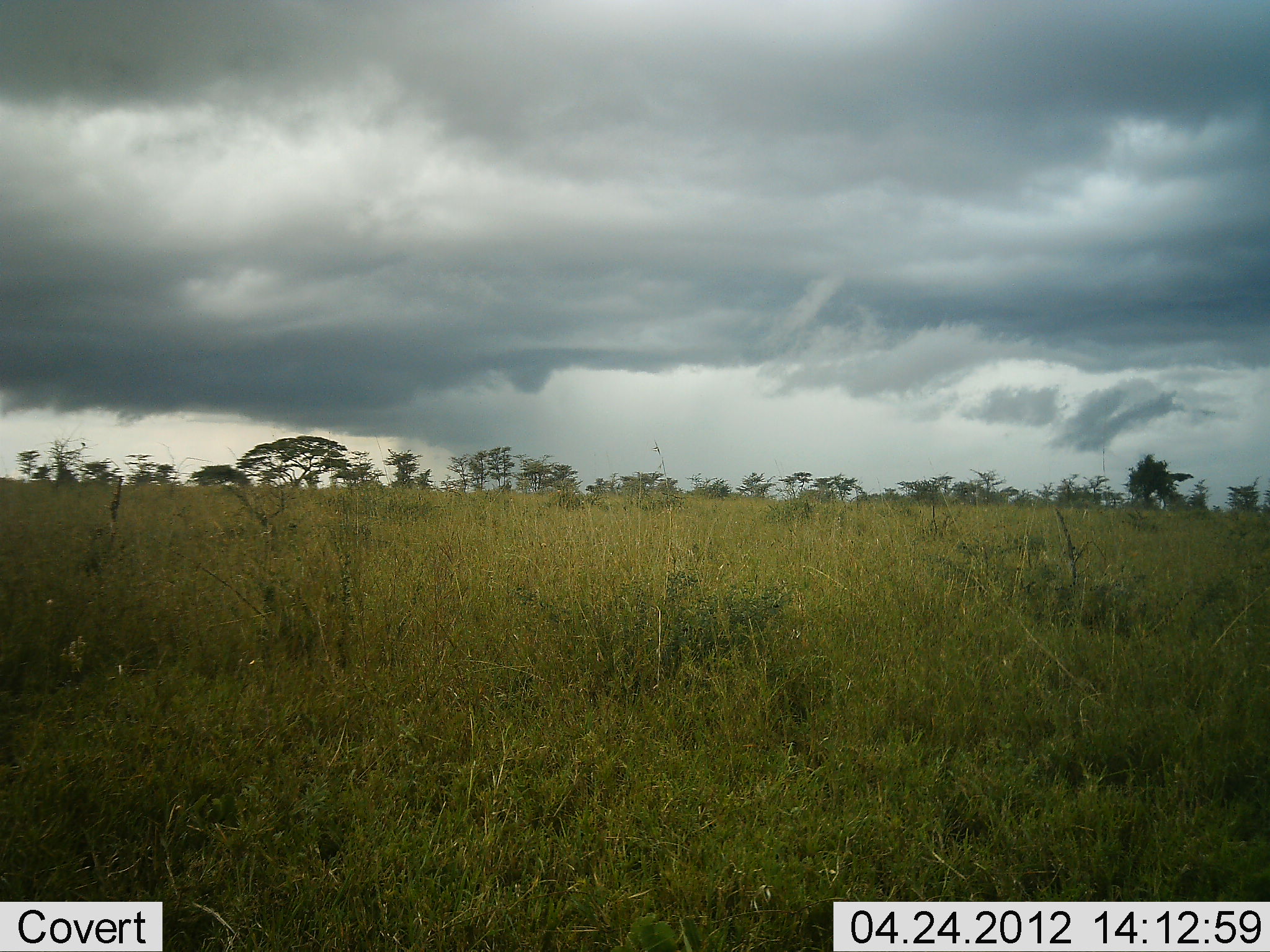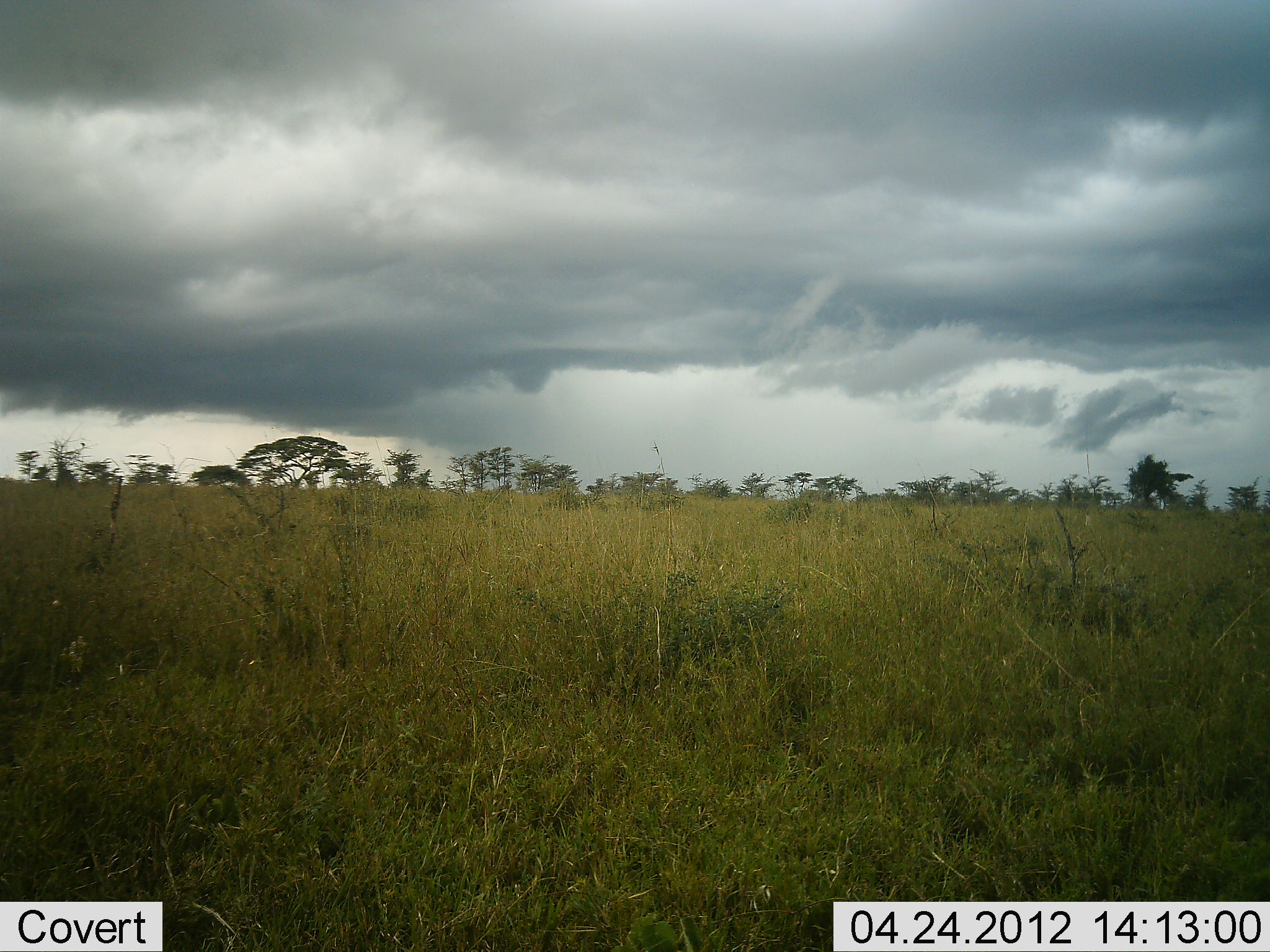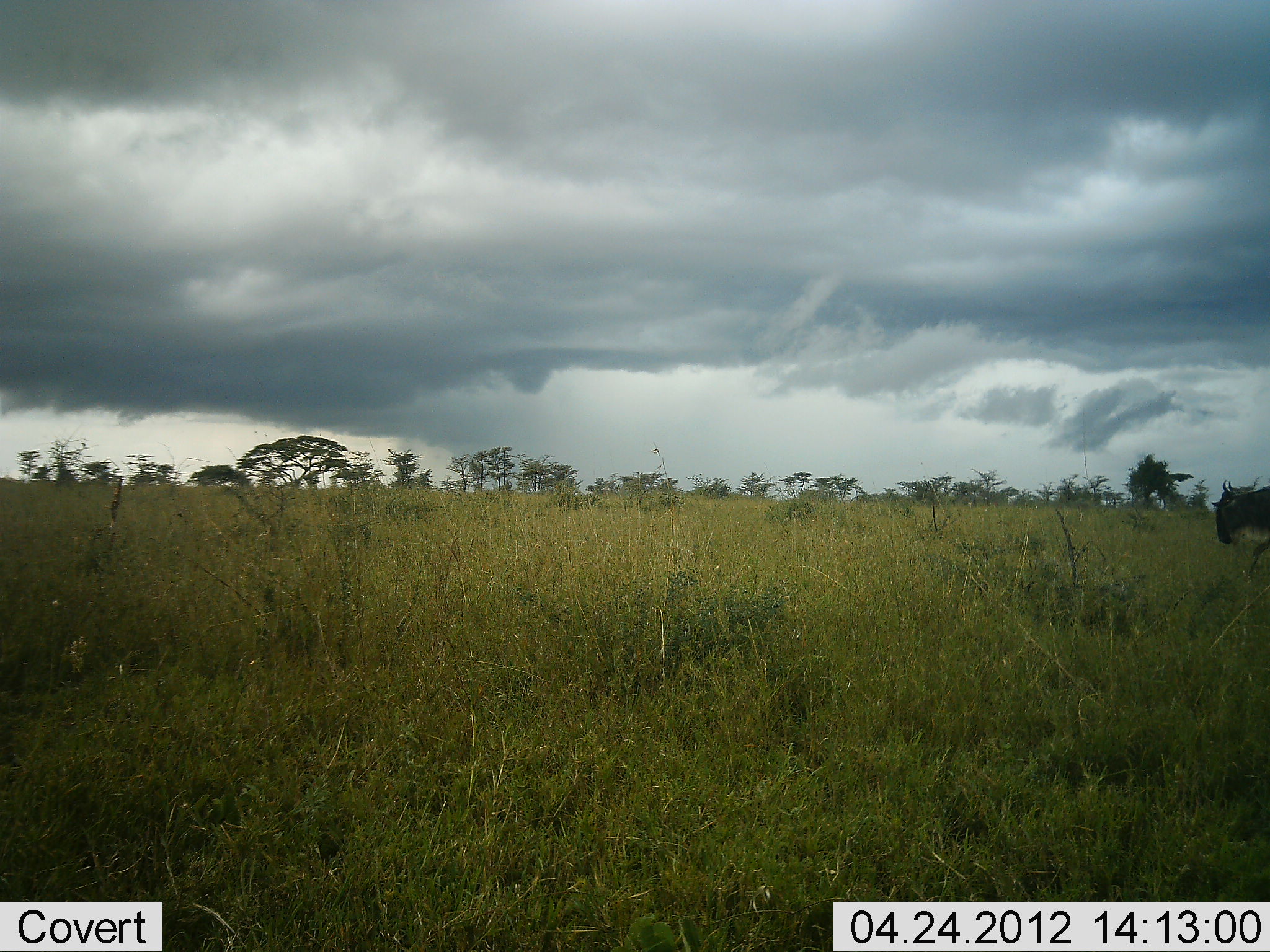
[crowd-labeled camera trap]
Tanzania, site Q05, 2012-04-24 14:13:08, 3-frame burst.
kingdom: Animalia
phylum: Chordata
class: Mammalia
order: Artiodactyla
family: Bovidae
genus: Connochaetes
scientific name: Connochaetes taurinus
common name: blue wildebeest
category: wildebeest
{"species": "wildebeest (blue wildebeest) (Connochaetes taurinus)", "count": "1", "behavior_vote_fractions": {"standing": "0%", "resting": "0%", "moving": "96%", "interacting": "0%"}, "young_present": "4%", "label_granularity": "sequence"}